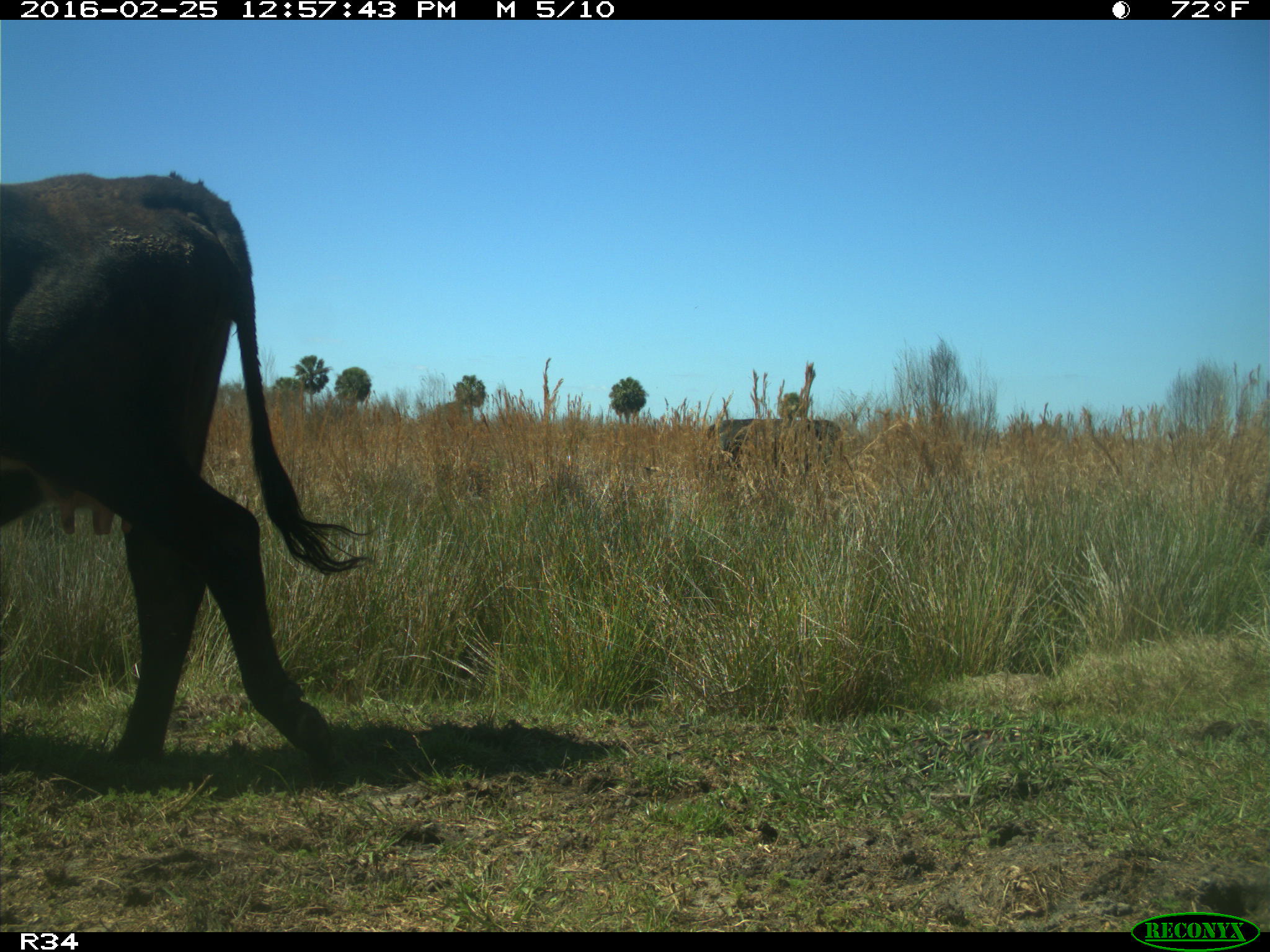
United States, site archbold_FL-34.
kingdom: Animalia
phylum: Chordata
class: Mammalia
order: Artiodactyla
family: Bovidae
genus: Bos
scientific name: Bos taurus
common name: domestic cow